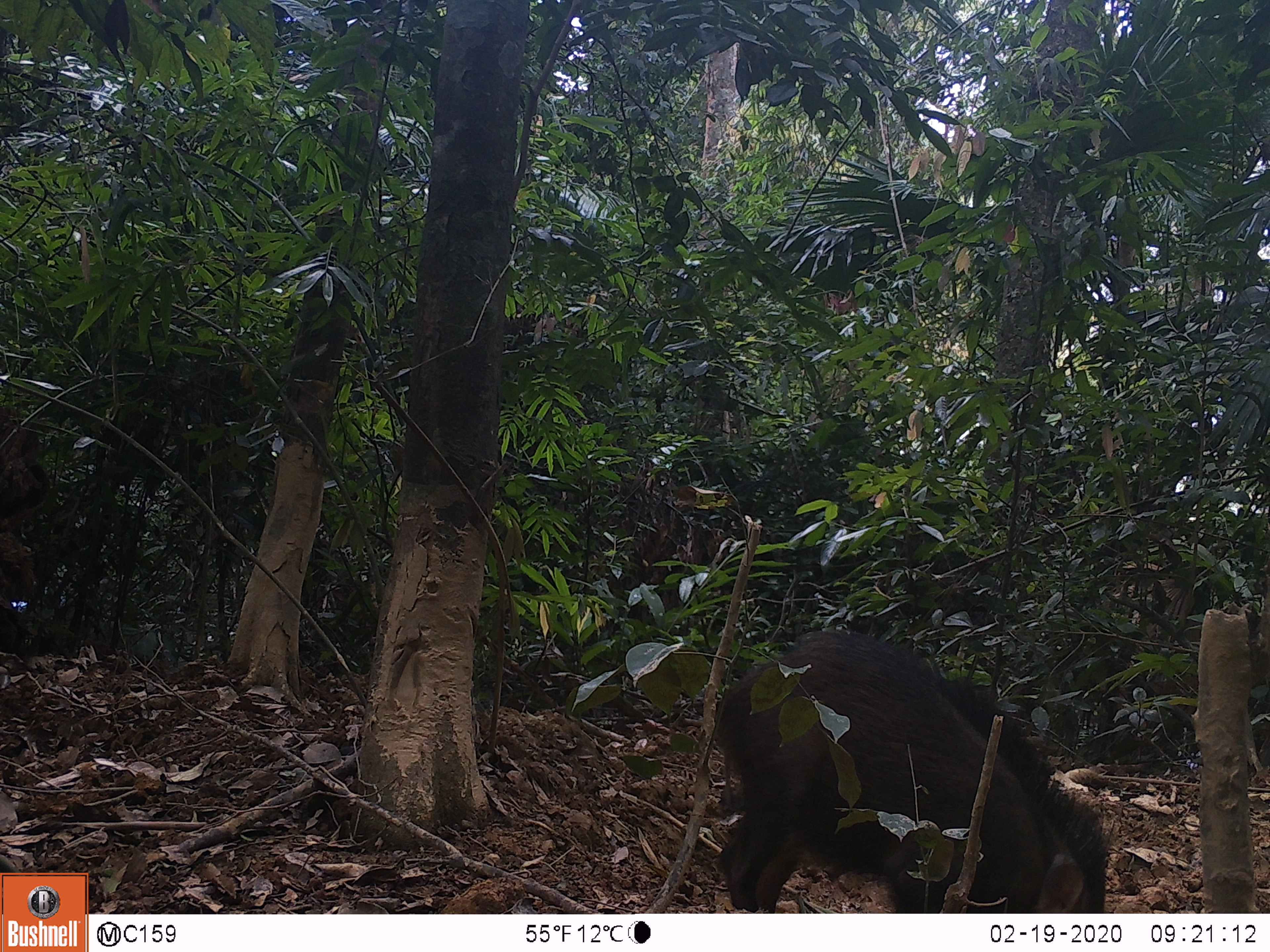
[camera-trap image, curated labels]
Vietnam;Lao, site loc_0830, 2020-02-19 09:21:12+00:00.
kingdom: Animalia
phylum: Chordata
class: Mammalia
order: Artiodactyla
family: Suidae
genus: Sus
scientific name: Sus scrofa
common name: eurasian wild pig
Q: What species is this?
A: Eurasian wild pig (Sus scrofa).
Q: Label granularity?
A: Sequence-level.